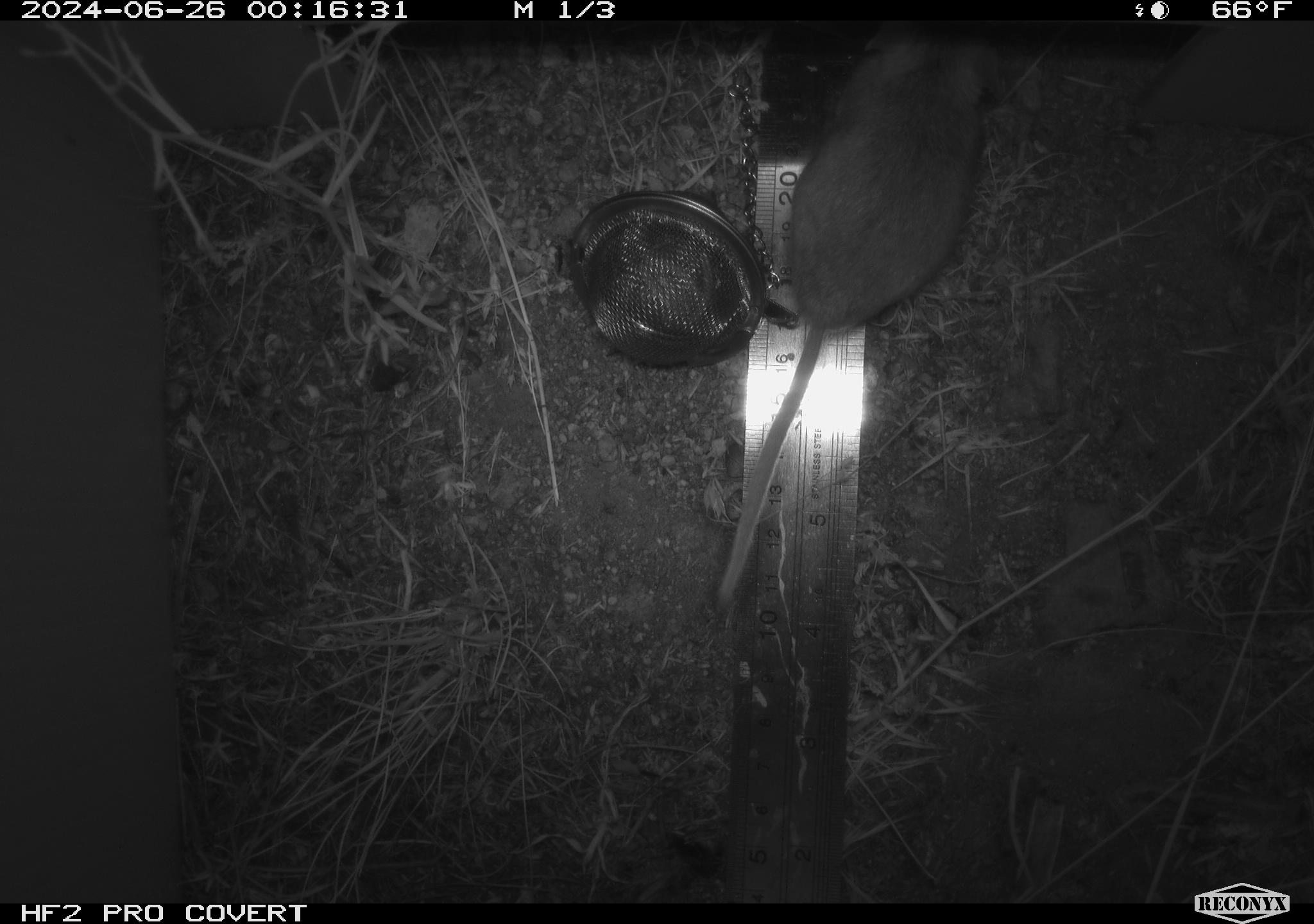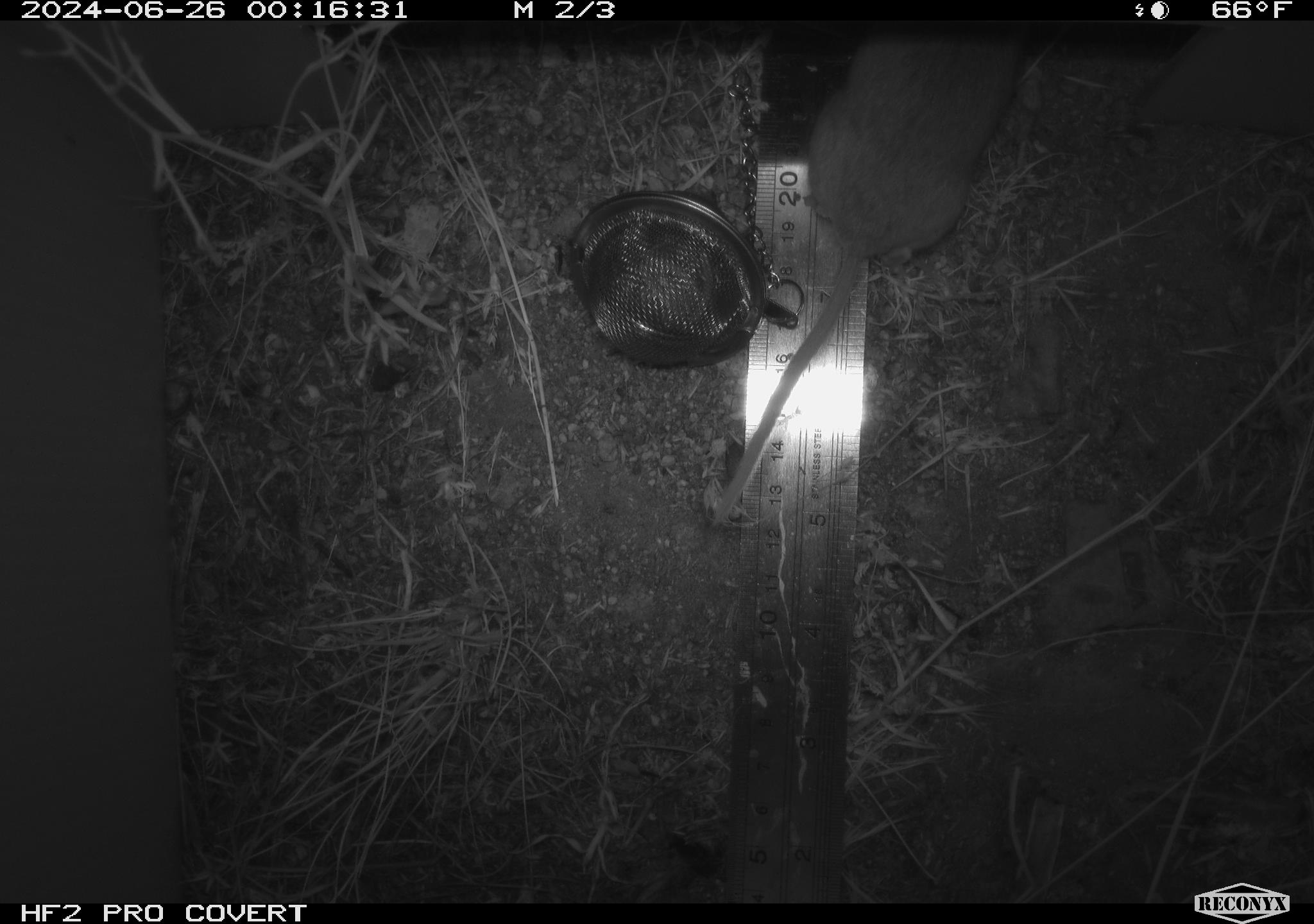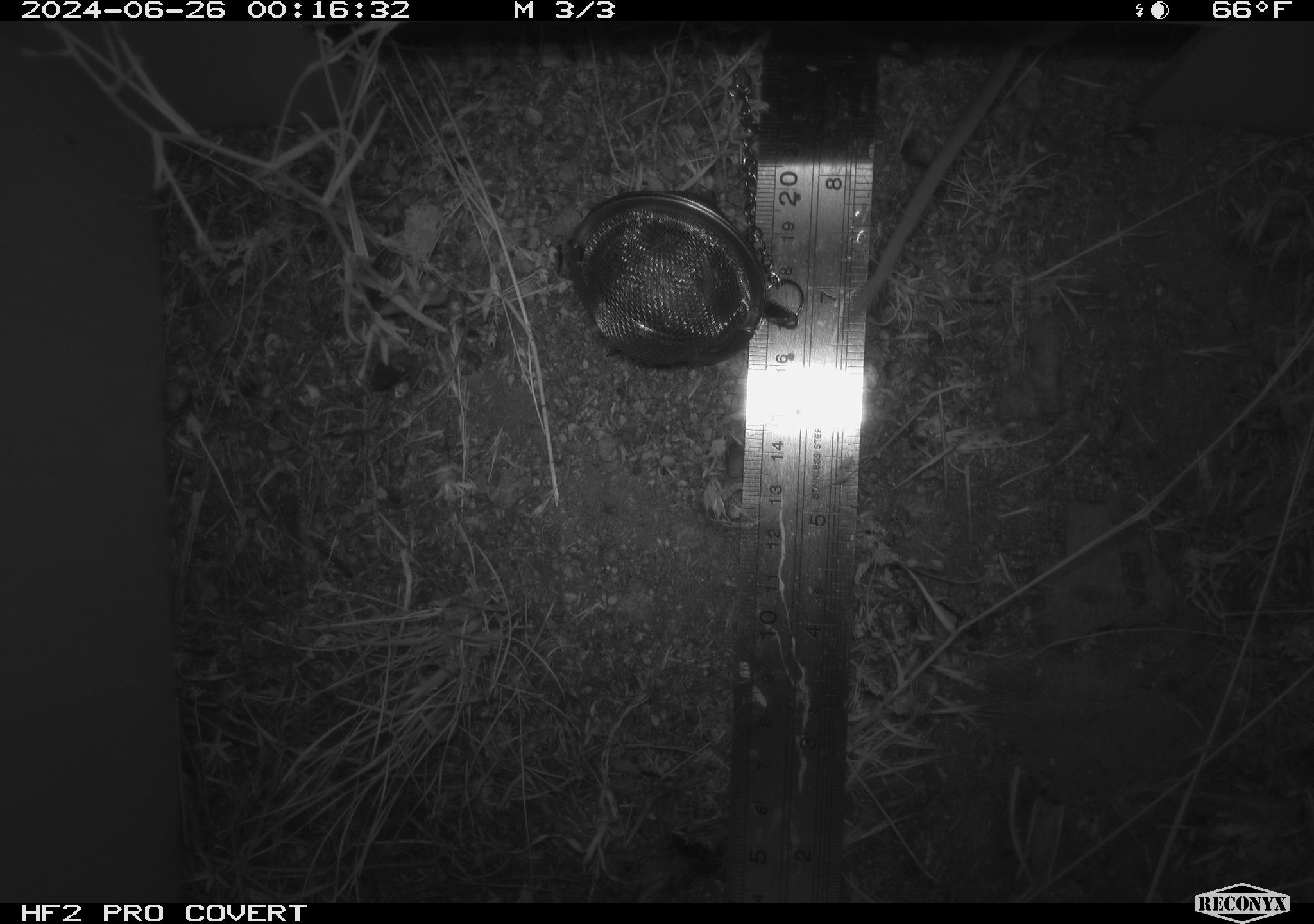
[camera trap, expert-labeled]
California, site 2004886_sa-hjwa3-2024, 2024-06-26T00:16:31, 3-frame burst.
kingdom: Animalia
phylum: Chordata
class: Mammalia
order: Rodentia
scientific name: Rodentia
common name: rodent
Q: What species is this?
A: Rodent (Rodentia).